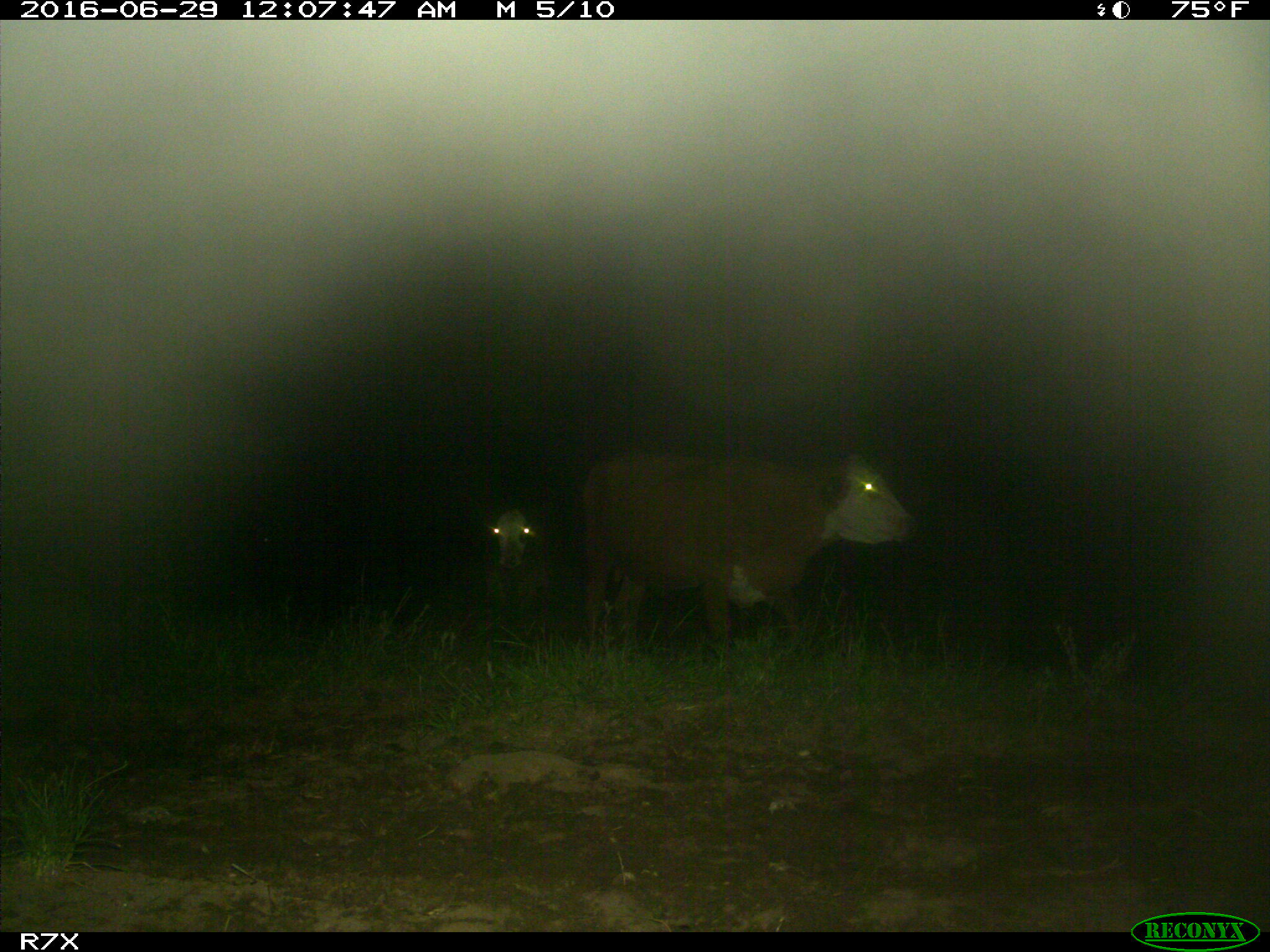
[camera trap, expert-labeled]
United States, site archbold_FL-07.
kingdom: Animalia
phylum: Chordata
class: Mammalia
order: Artiodactyla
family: Bovidae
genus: Bos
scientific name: Bos taurus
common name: domestic cow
Bos taurus (domestic cow).